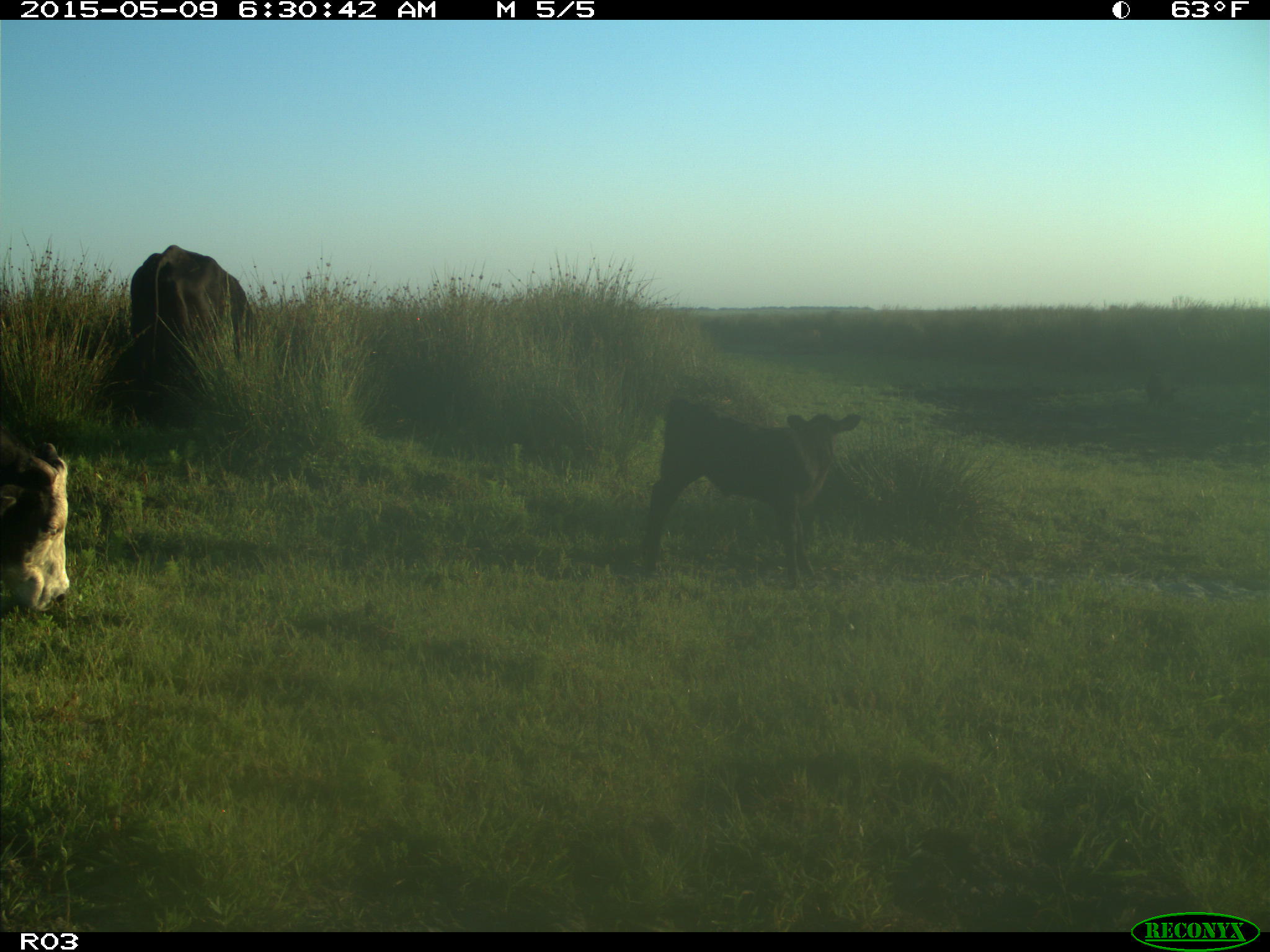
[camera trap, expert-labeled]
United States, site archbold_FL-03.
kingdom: Animalia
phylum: Chordata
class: Mammalia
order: Artiodactyla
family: Bovidae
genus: Bos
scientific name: Bos taurus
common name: domestic cow